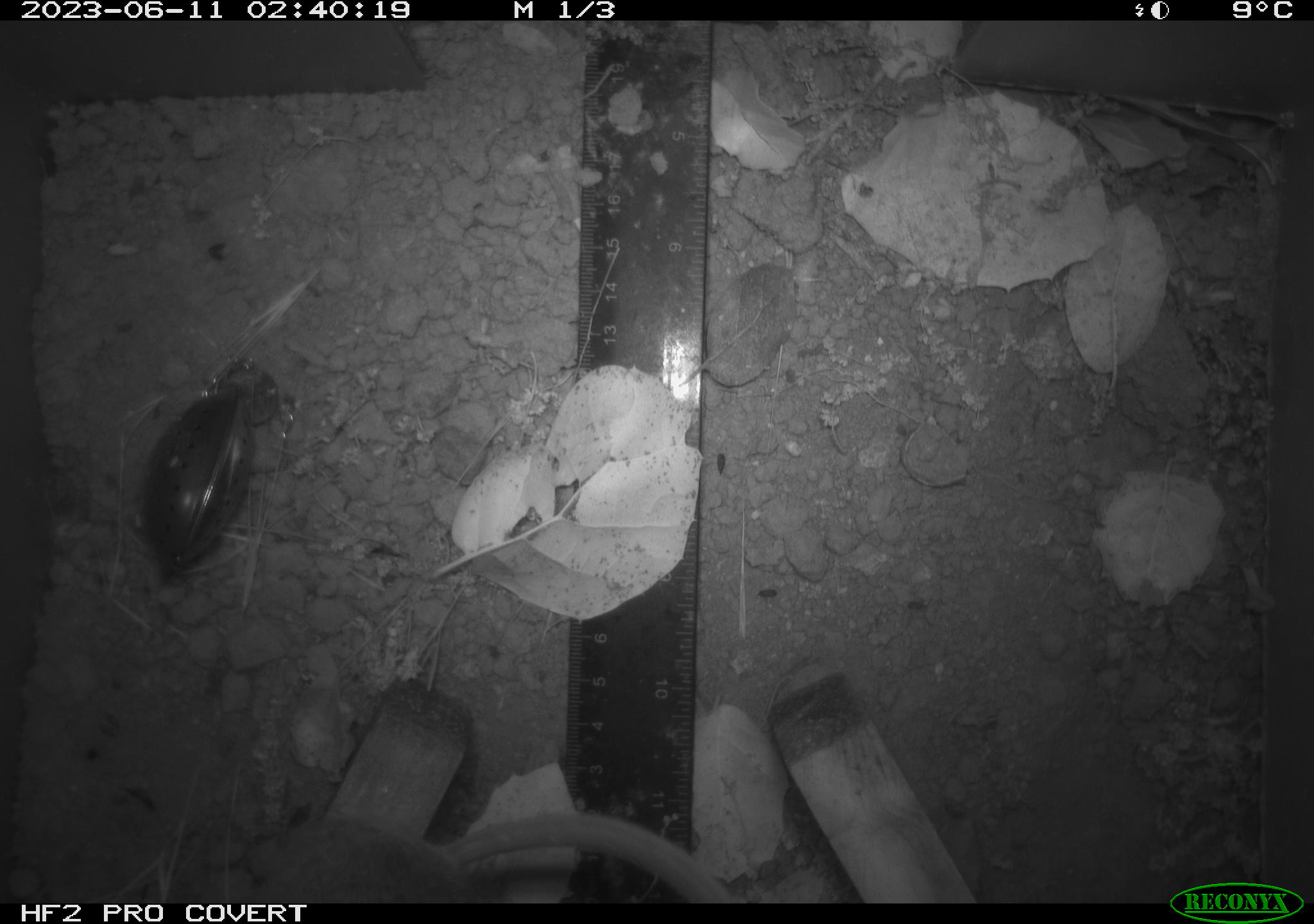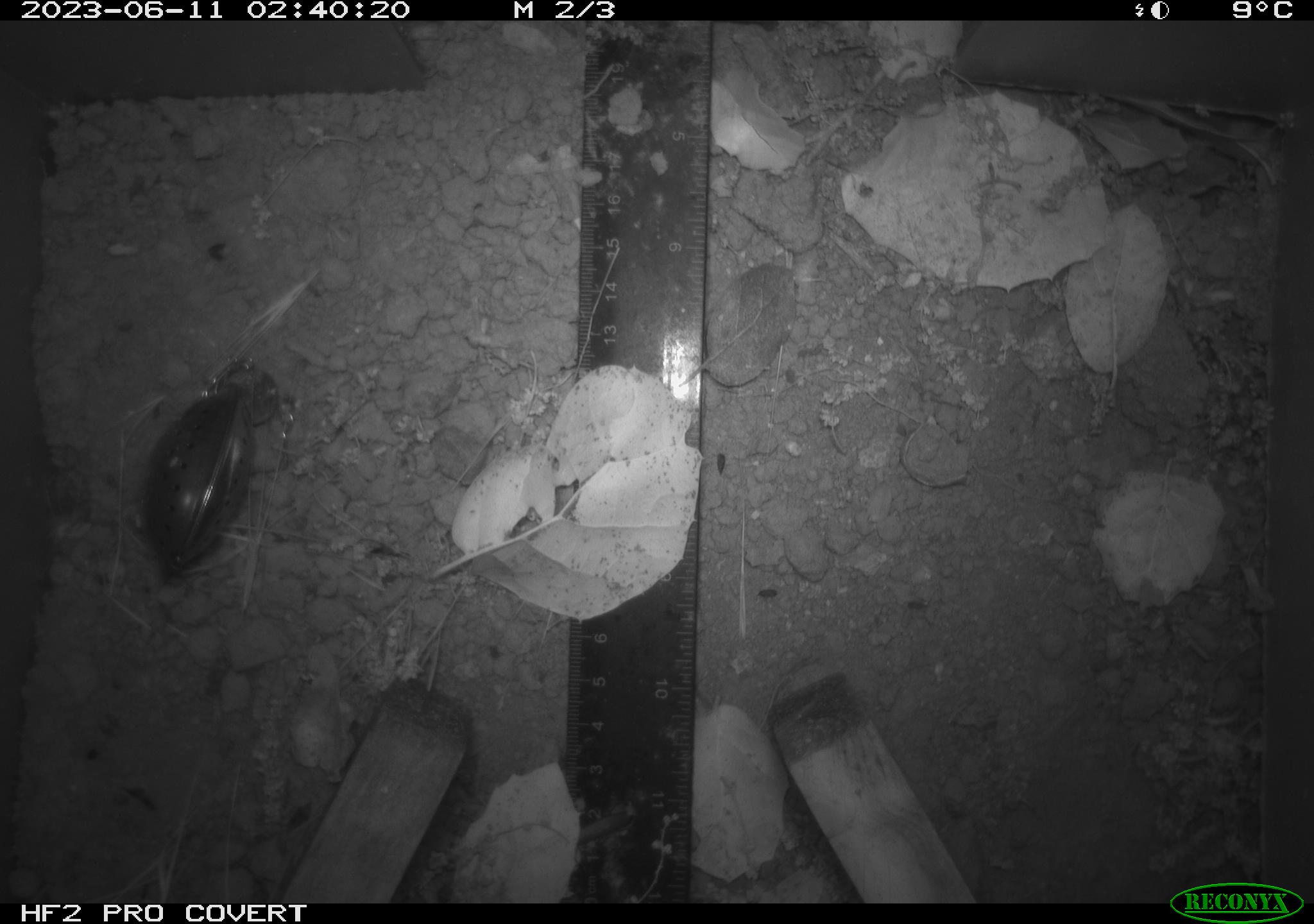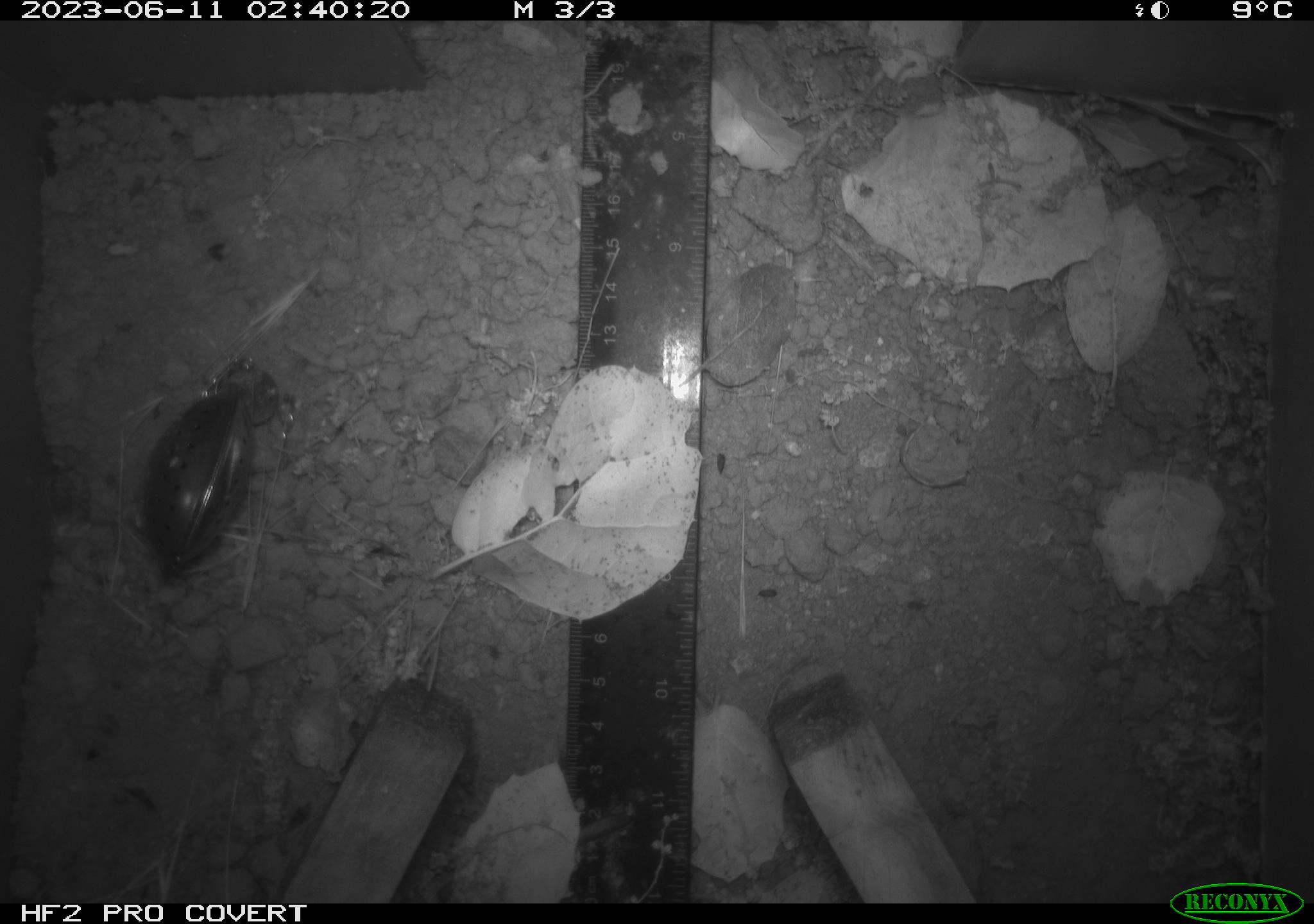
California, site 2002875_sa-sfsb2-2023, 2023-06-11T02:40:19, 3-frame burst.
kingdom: Animalia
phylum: Chordata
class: Mammalia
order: Rodentia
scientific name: Rodentia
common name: mouse species